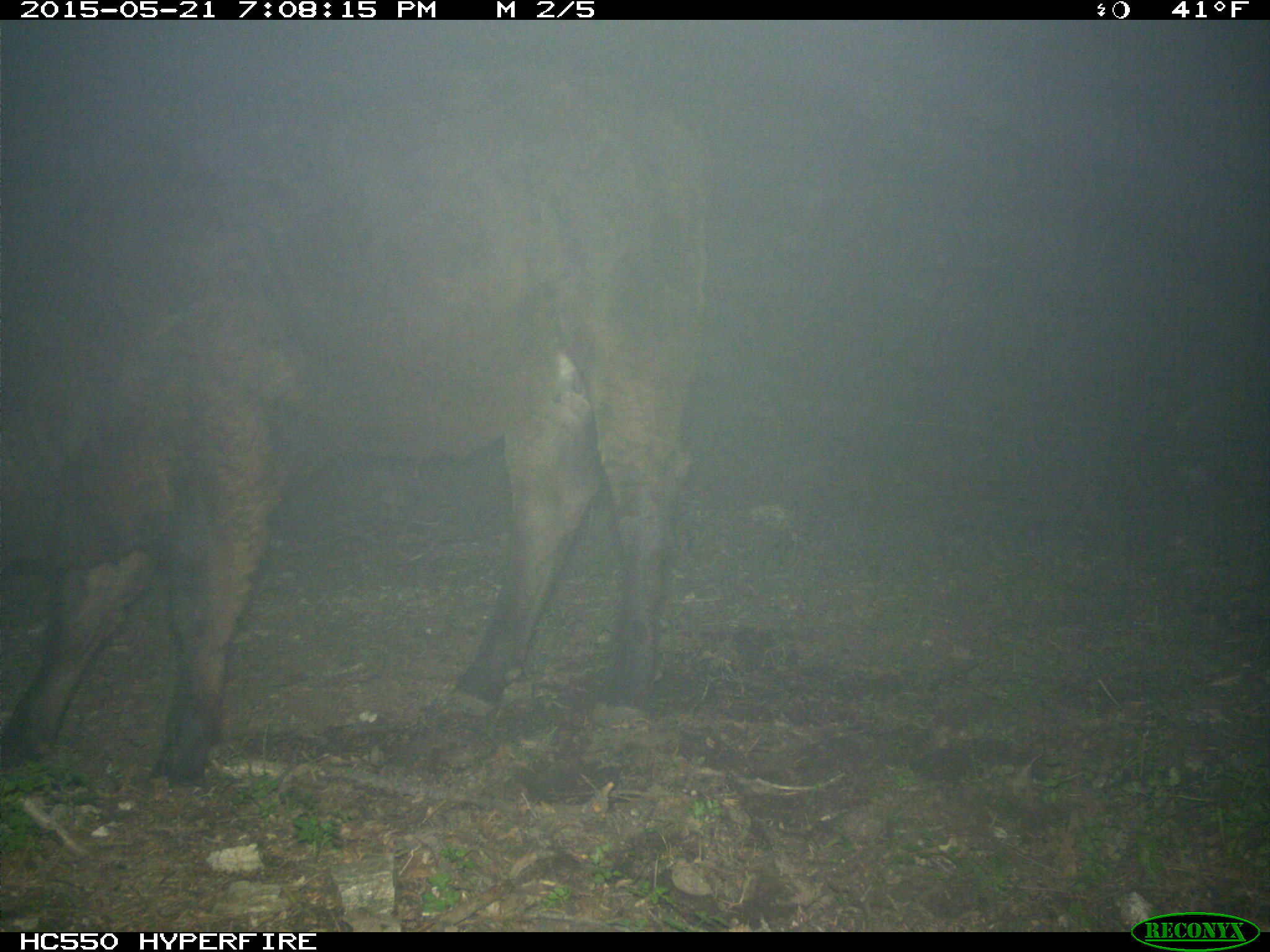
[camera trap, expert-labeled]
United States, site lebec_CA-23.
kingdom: Animalia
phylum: Chordata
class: Mammalia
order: Artiodactyla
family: Bovidae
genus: Bos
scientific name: Bos taurus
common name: domestic cow